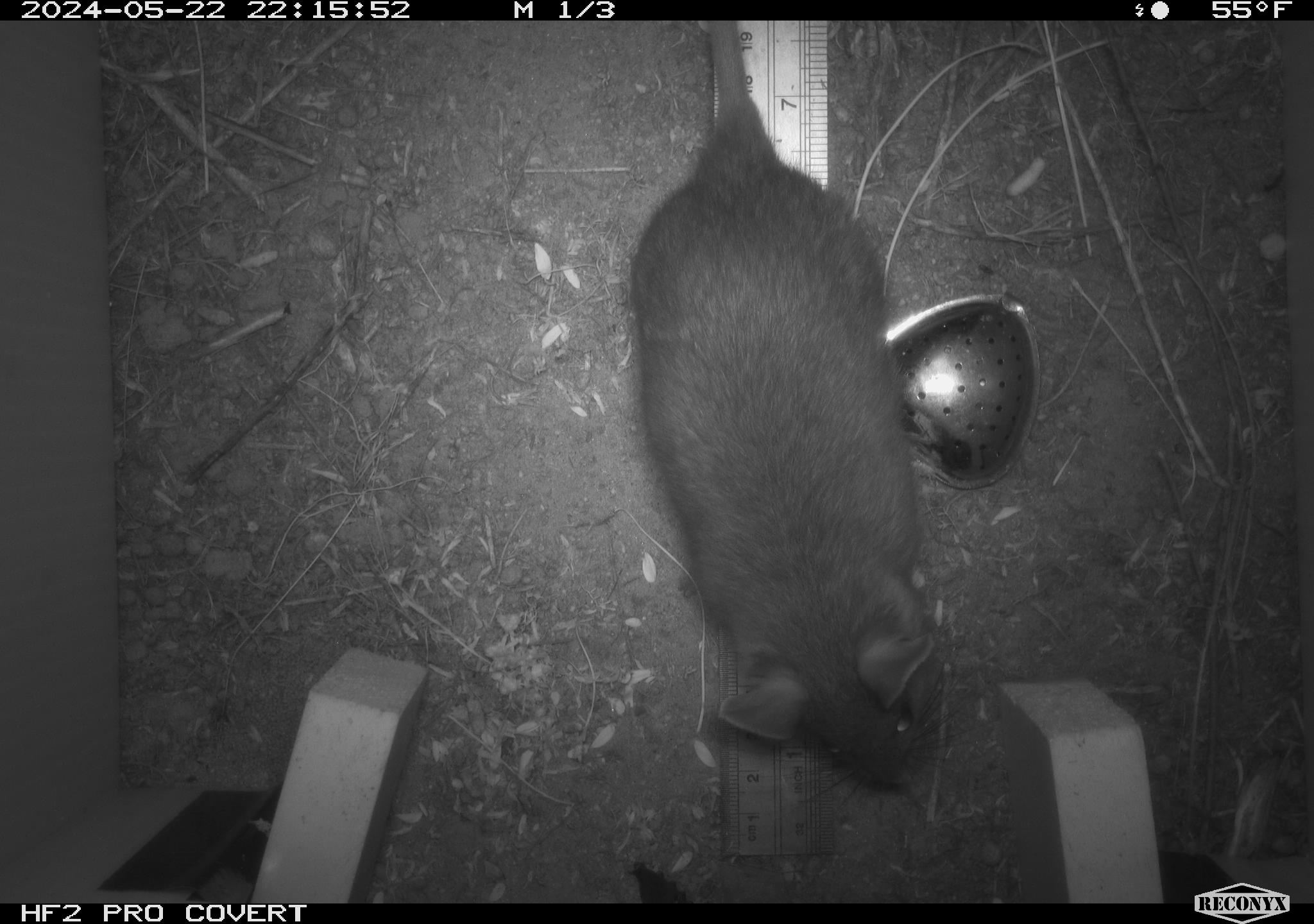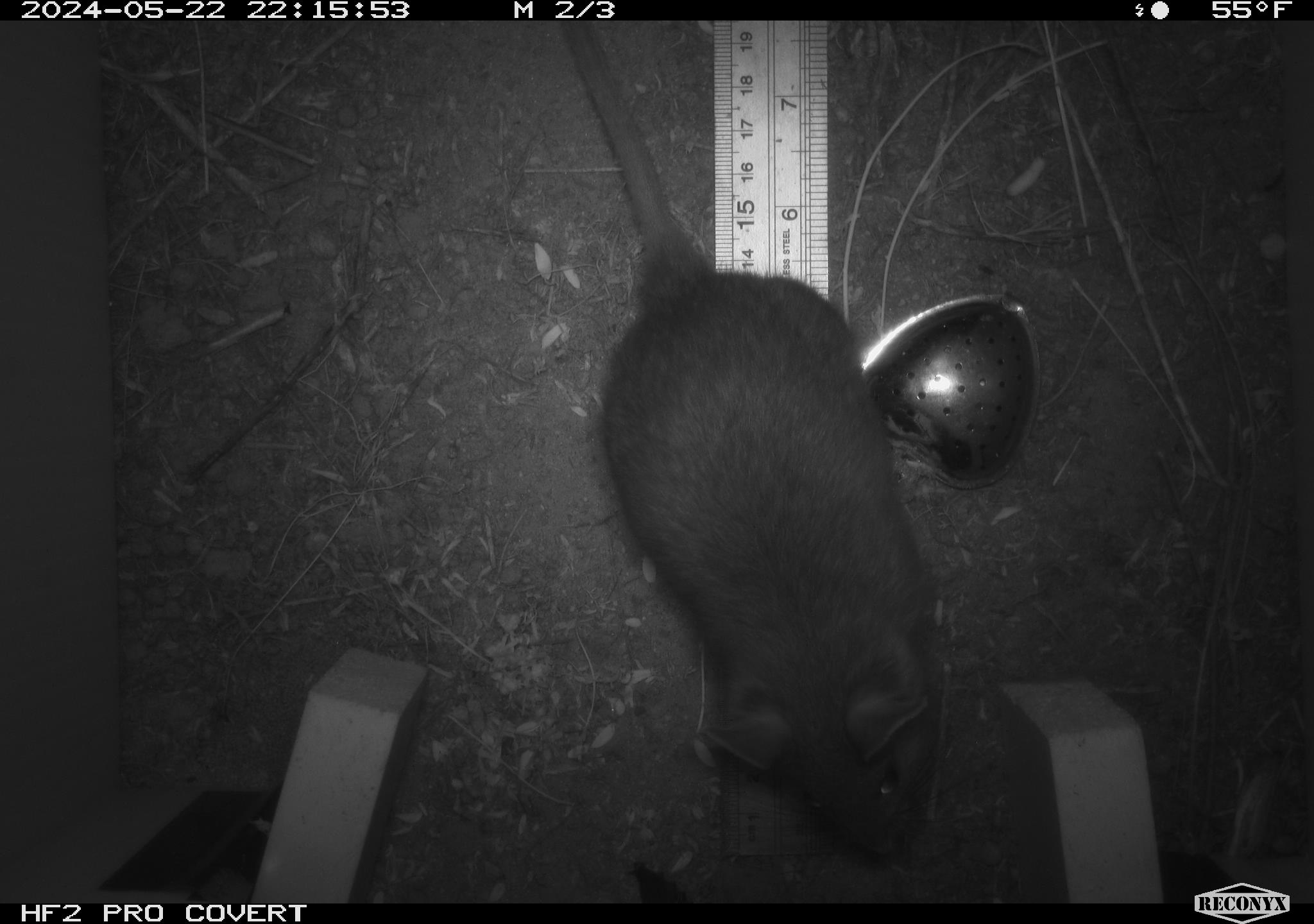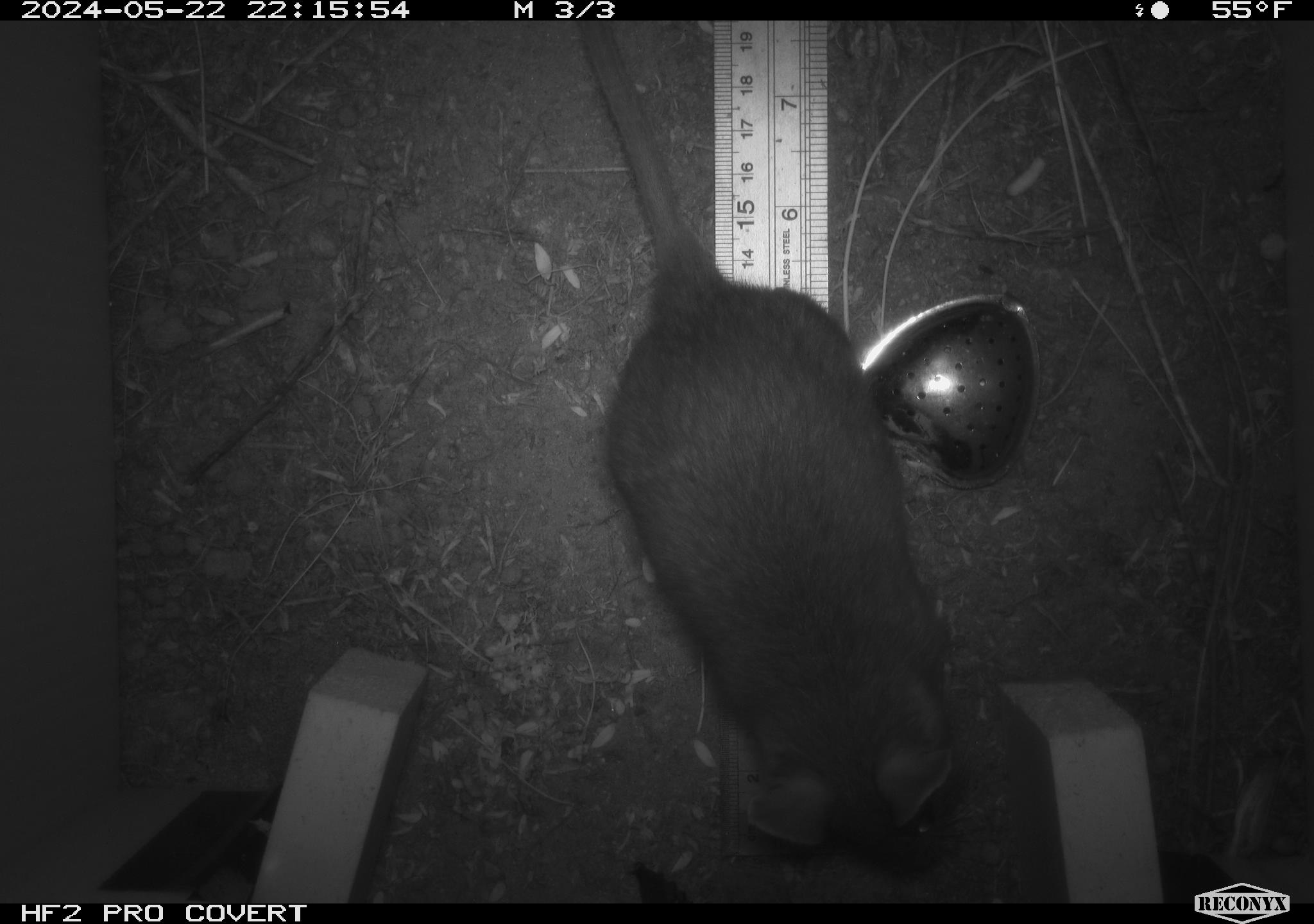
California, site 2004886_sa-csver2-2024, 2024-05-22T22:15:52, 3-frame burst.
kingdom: Animalia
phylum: Chordata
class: Mammalia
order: Rodentia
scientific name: Rodentia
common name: rodent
Rodent (Rodentia).